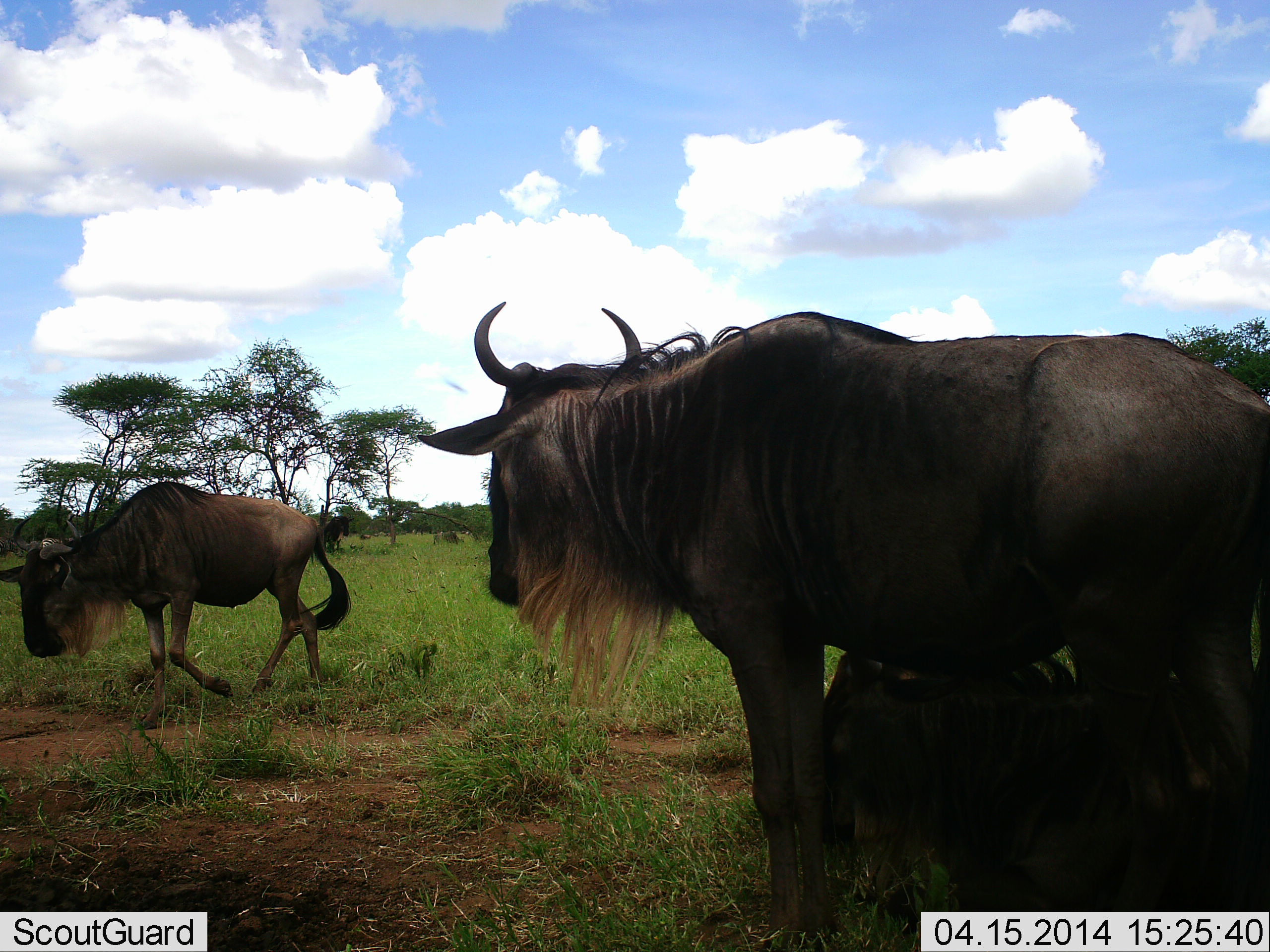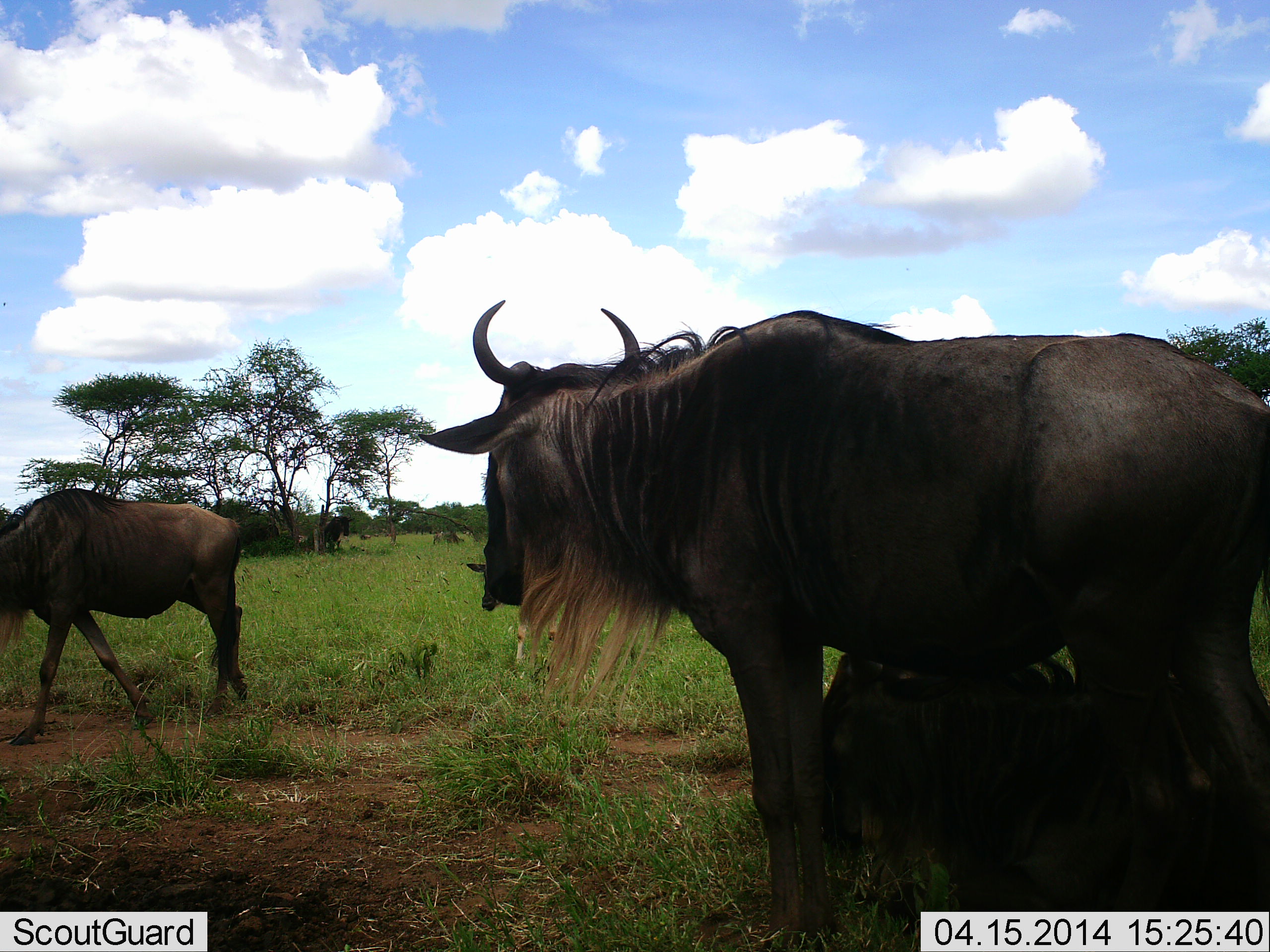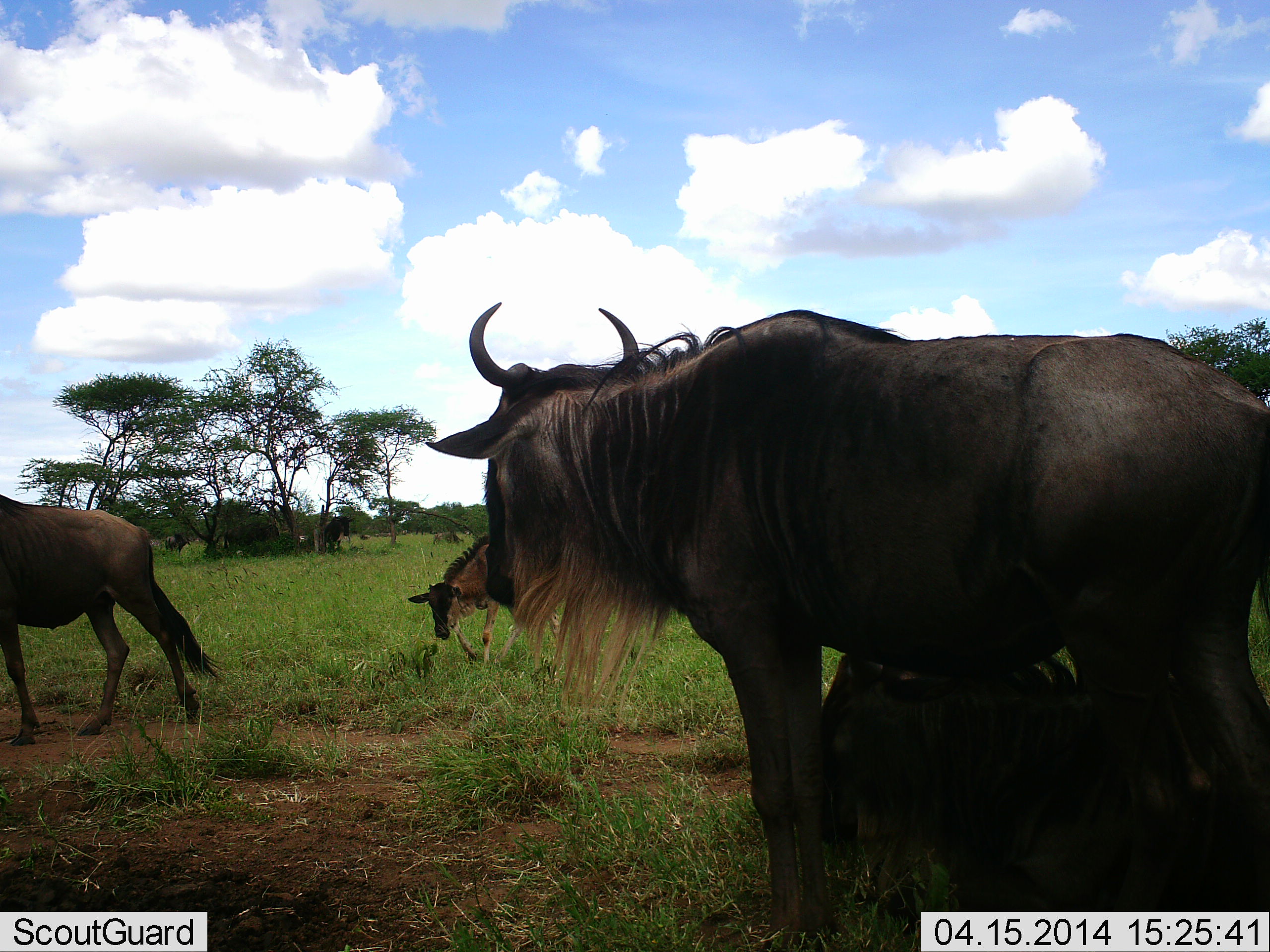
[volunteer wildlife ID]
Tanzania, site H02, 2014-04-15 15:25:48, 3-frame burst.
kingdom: Animalia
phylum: Chordata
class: Mammalia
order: Artiodactyla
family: Bovidae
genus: Connochaetes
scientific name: Connochaetes taurinus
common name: blue wildebeest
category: wildebeest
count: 4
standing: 100%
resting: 70%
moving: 100%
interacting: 0%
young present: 70%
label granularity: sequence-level